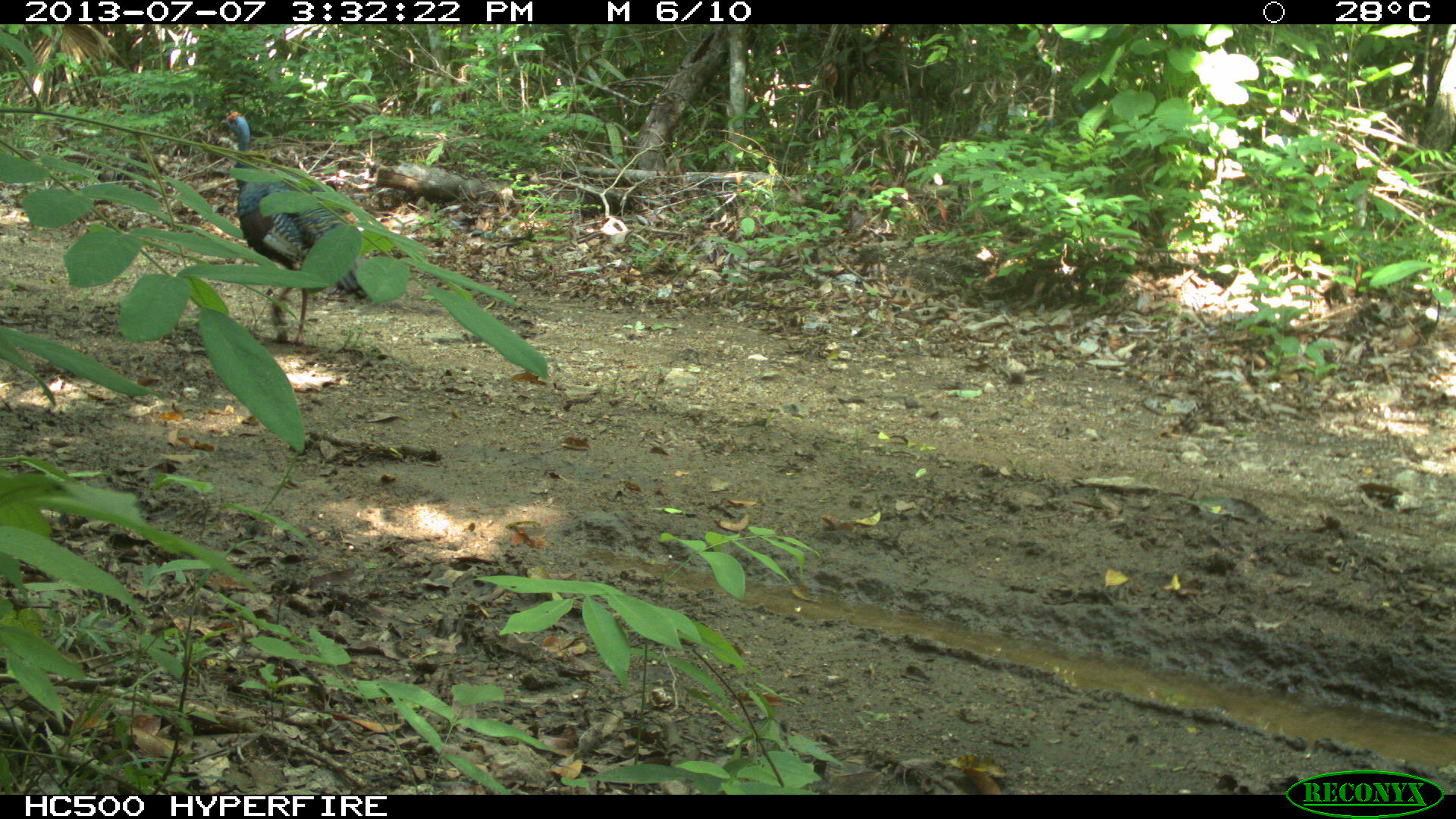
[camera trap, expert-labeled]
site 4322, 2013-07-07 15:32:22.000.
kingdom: Animalia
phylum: Chordata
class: Aves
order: Galliformes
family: Phasianidae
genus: Meleagris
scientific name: Meleagris ocellata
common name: ocellated turkey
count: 1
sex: male